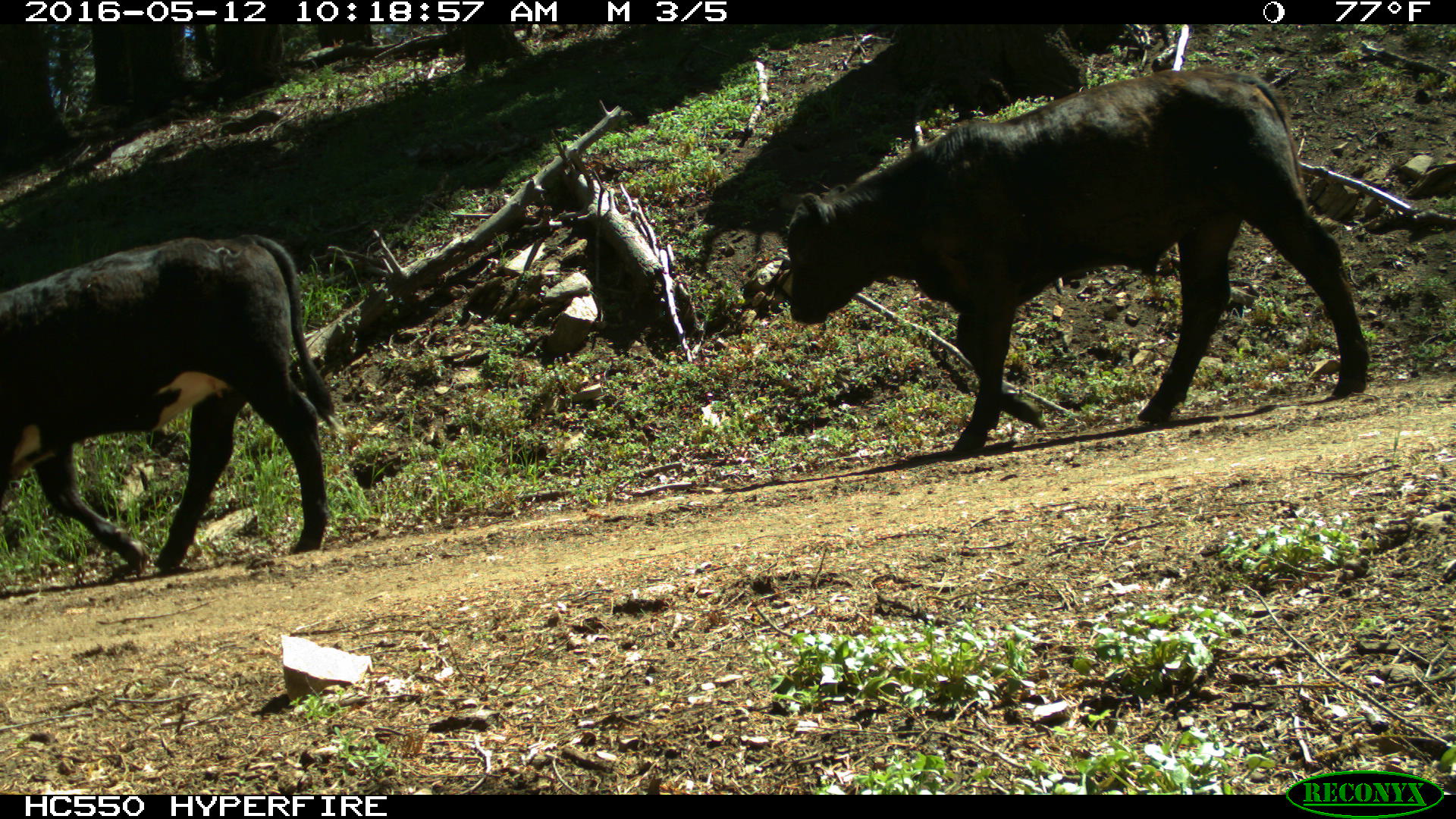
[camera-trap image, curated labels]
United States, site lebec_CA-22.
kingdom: Animalia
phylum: Chordata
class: Mammalia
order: Artiodactyla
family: Bovidae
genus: Bos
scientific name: Bos taurus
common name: domestic cow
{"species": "Bos taurus (domestic cow)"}